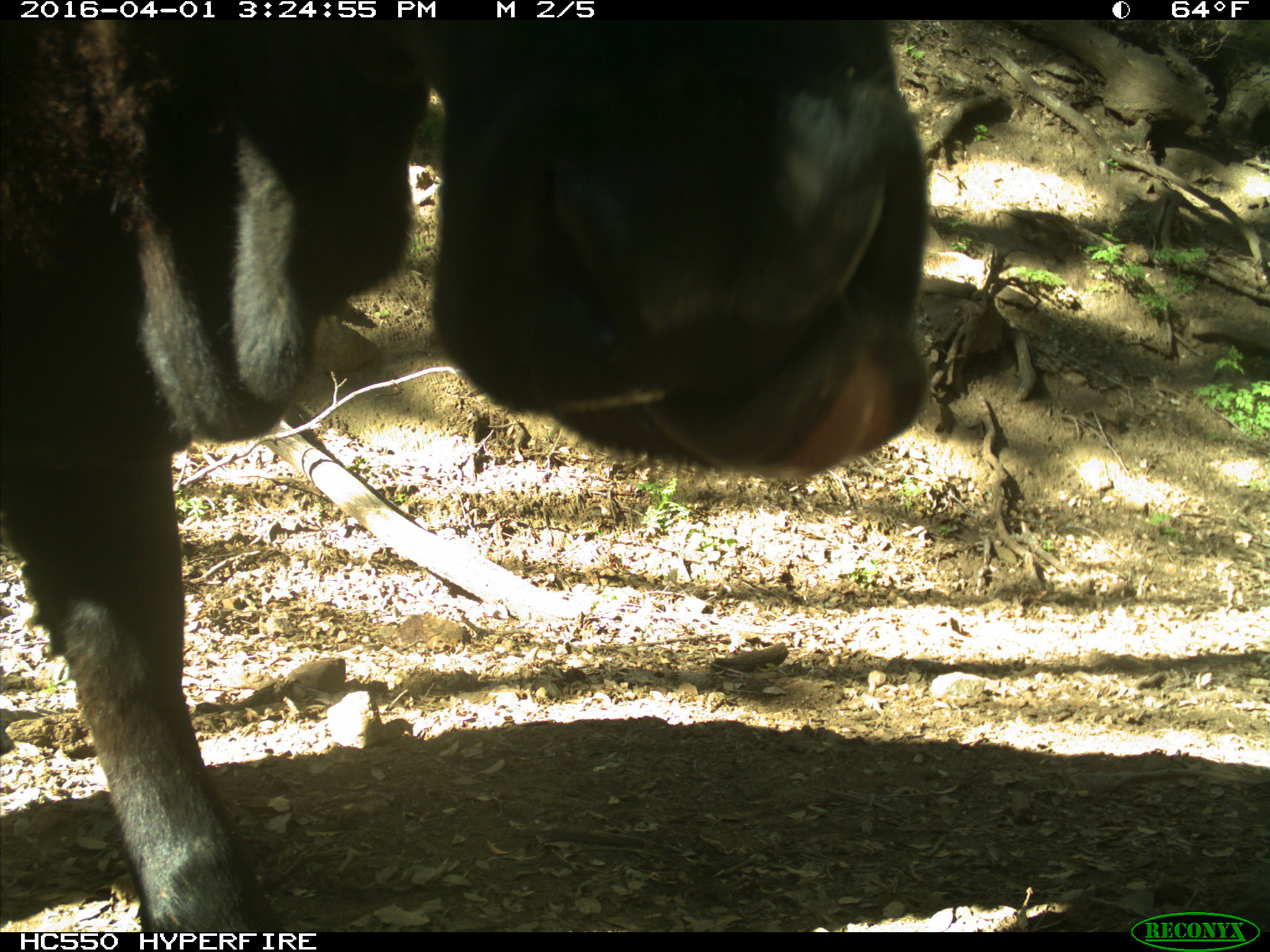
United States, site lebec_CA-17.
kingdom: Animalia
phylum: Chordata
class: Mammalia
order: Artiodactyla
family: Bovidae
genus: Bos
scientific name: Bos taurus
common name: domestic cow